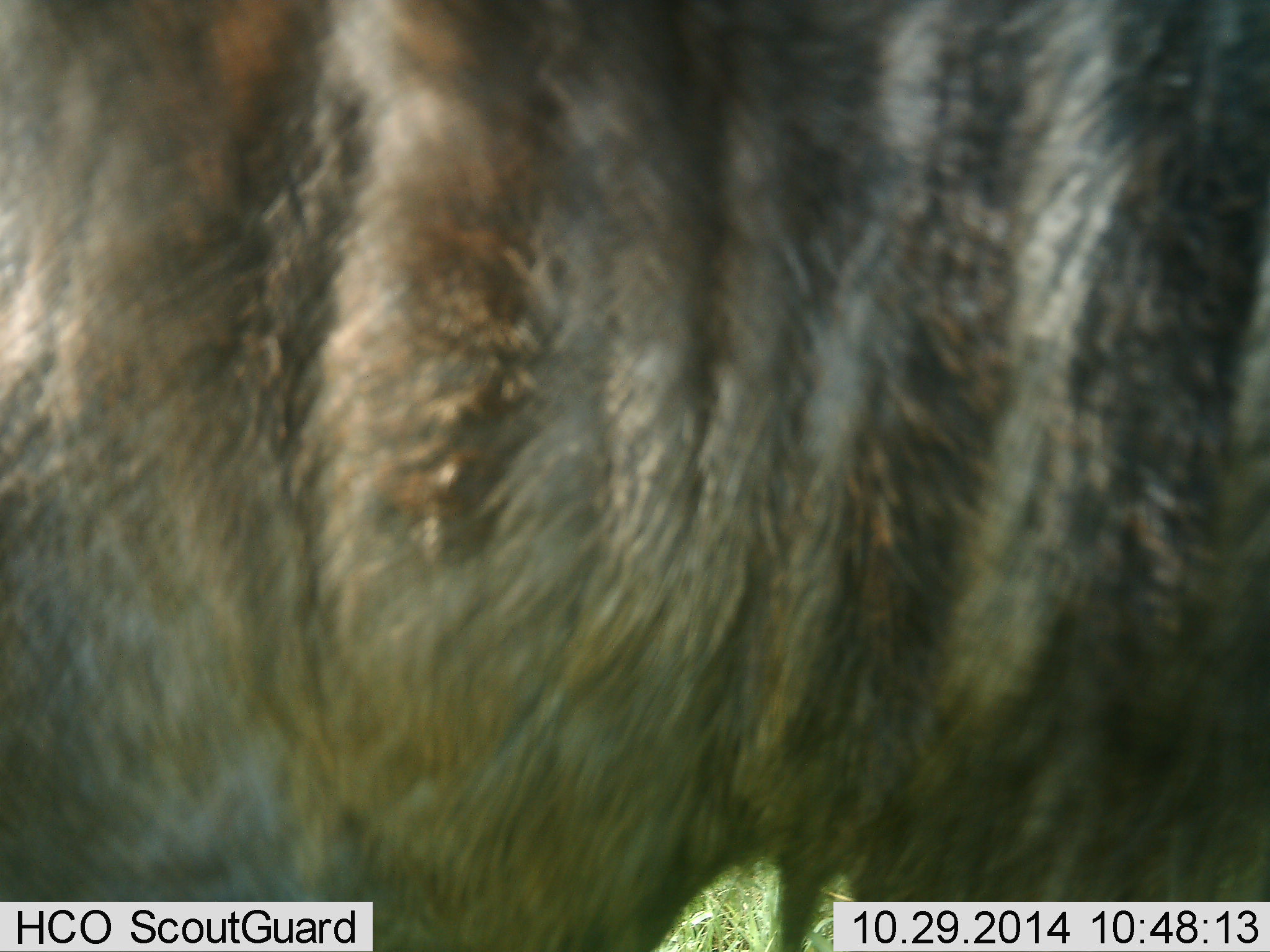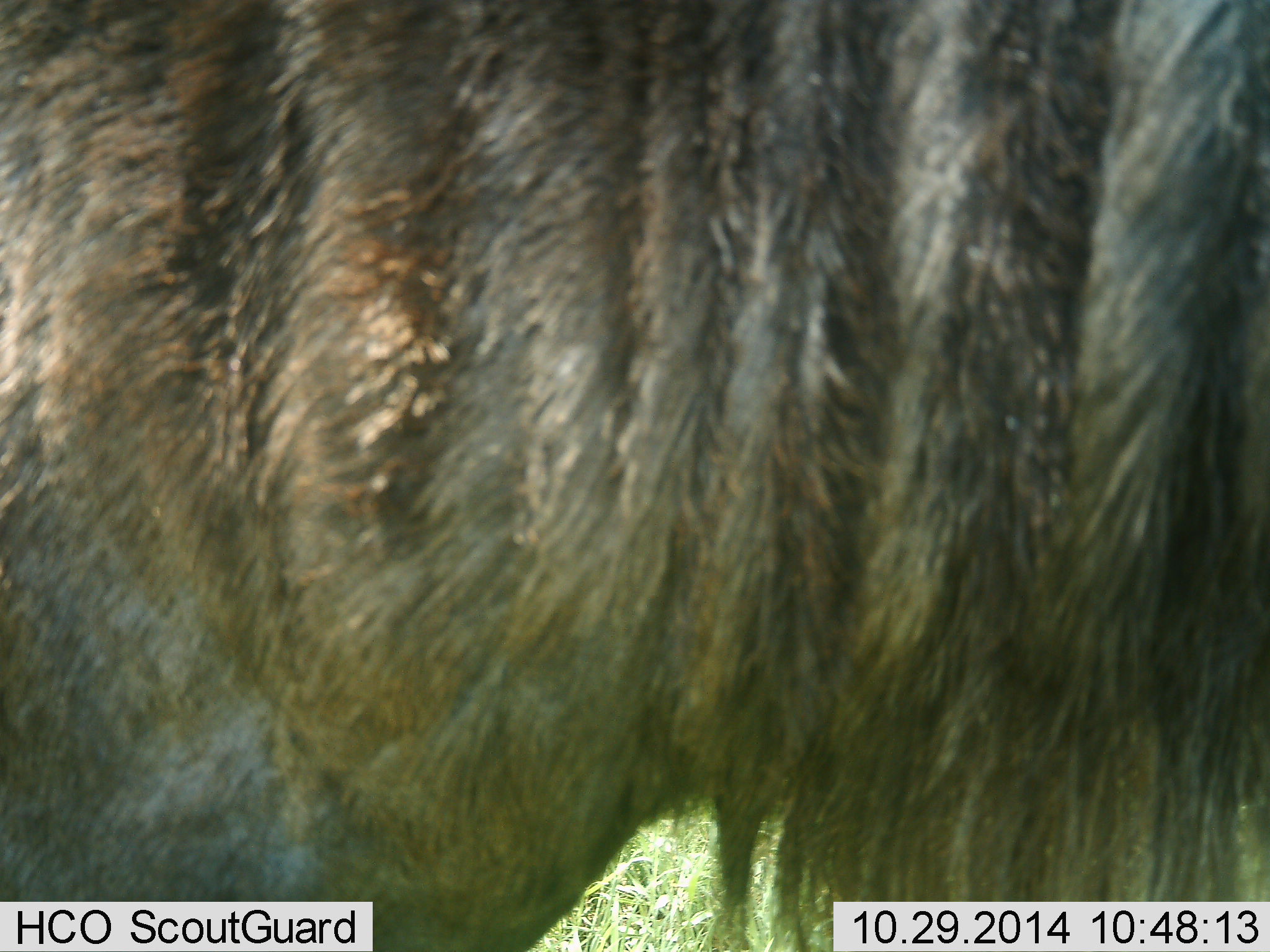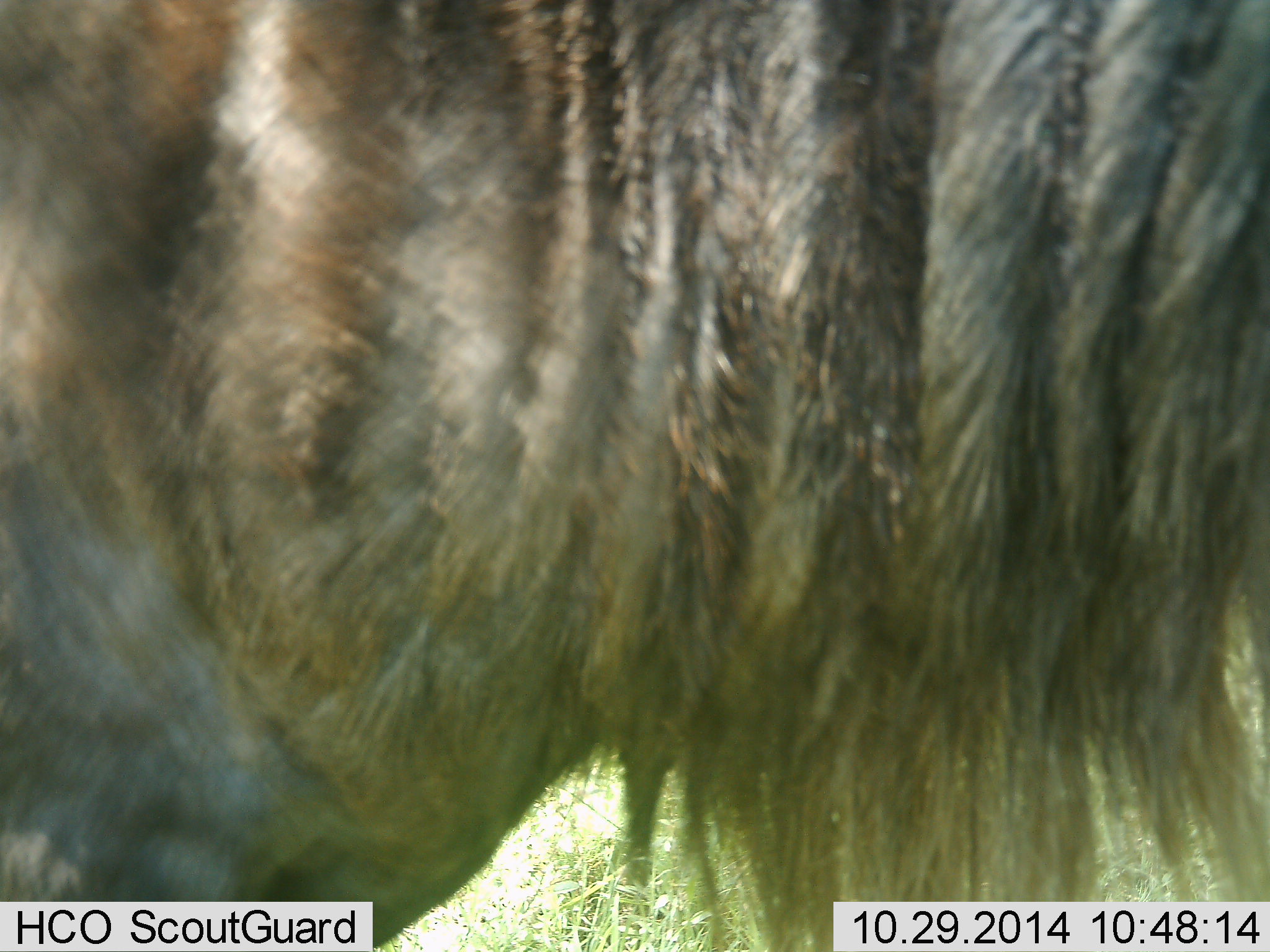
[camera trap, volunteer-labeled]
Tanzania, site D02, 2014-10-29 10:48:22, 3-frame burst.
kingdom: Animalia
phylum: Chordata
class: Mammalia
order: Artiodactyla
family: Bovidae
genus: Connochaetes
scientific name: Connochaetes taurinus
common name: blue wildebeest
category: wildebeest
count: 1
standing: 90%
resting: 0%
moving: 20%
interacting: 0%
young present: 0%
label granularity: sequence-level